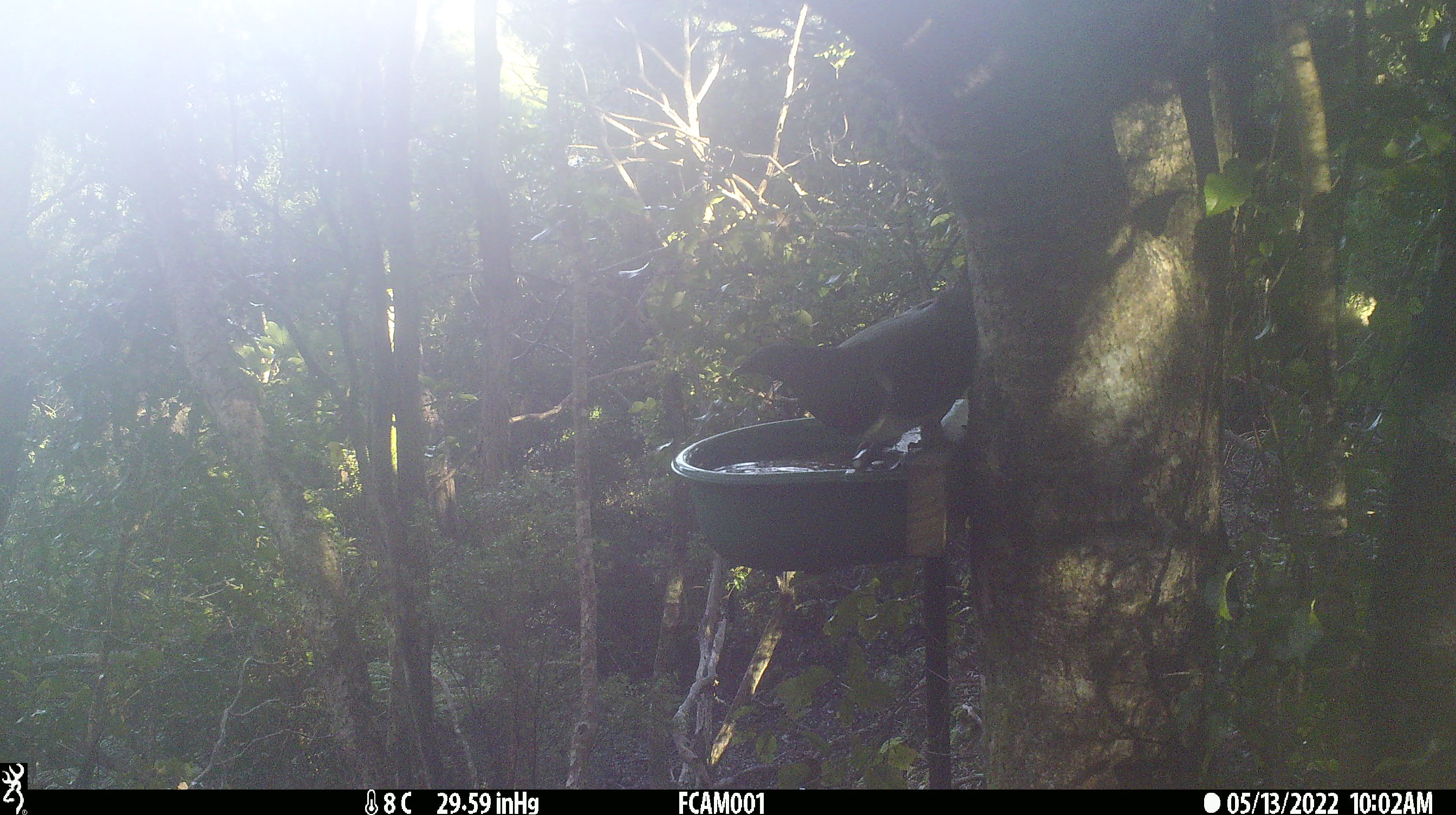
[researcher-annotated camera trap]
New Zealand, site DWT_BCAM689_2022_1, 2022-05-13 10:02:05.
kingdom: Animalia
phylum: Chordata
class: Aves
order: Columbiformes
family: Columbidae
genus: Hemiphaga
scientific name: Hemiphaga novaeseelandiae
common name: new zealand pigeon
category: kereru